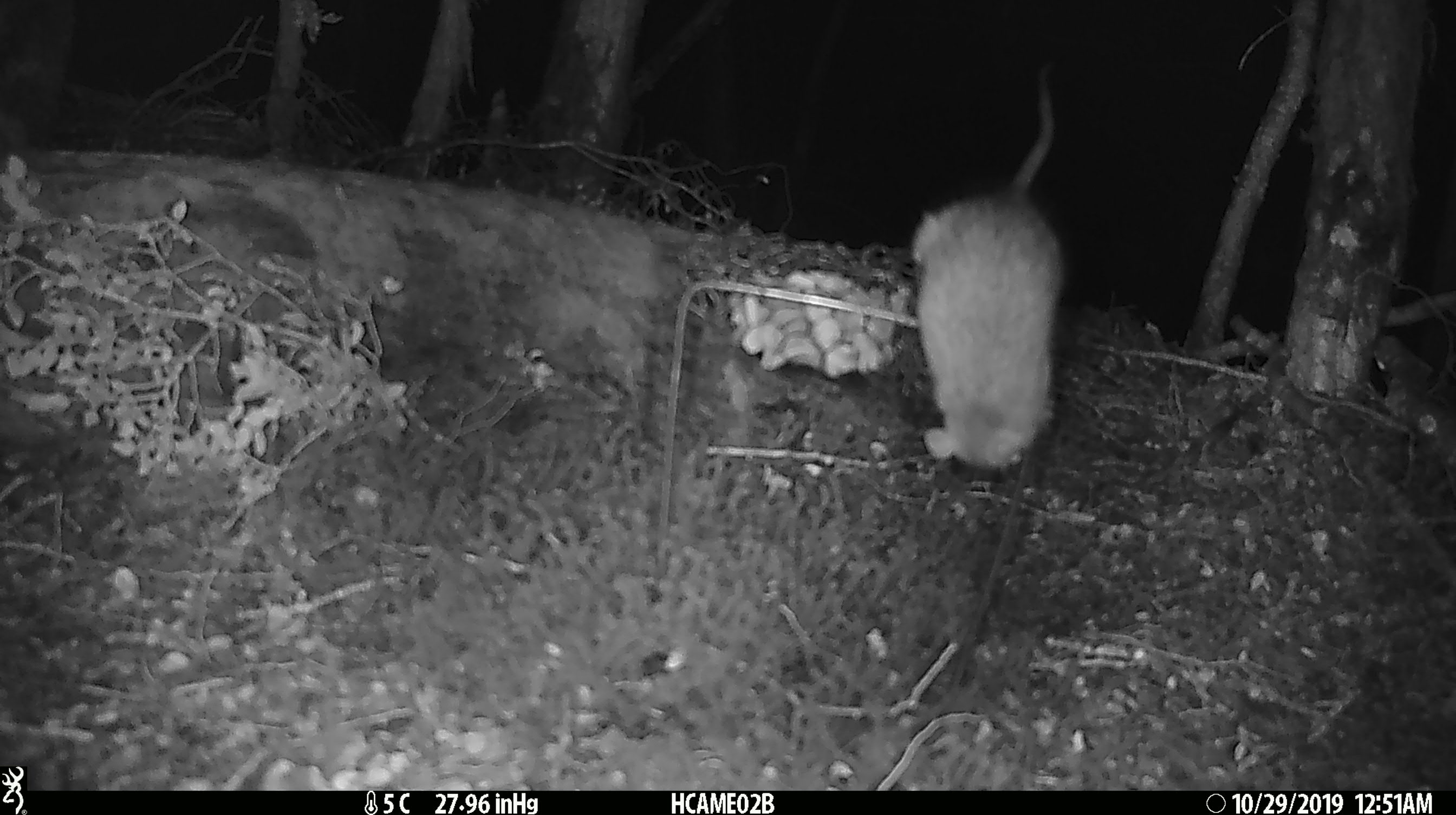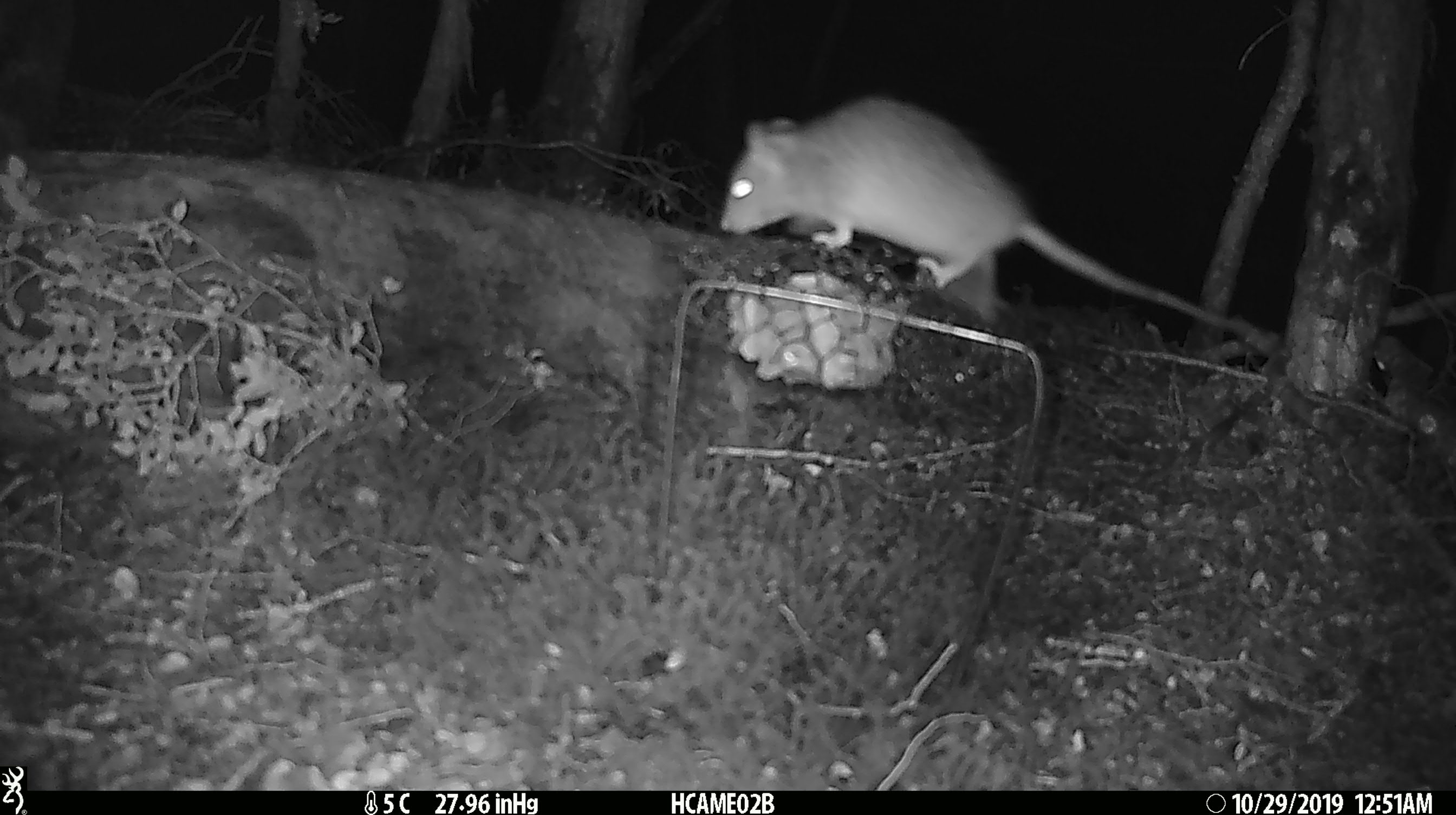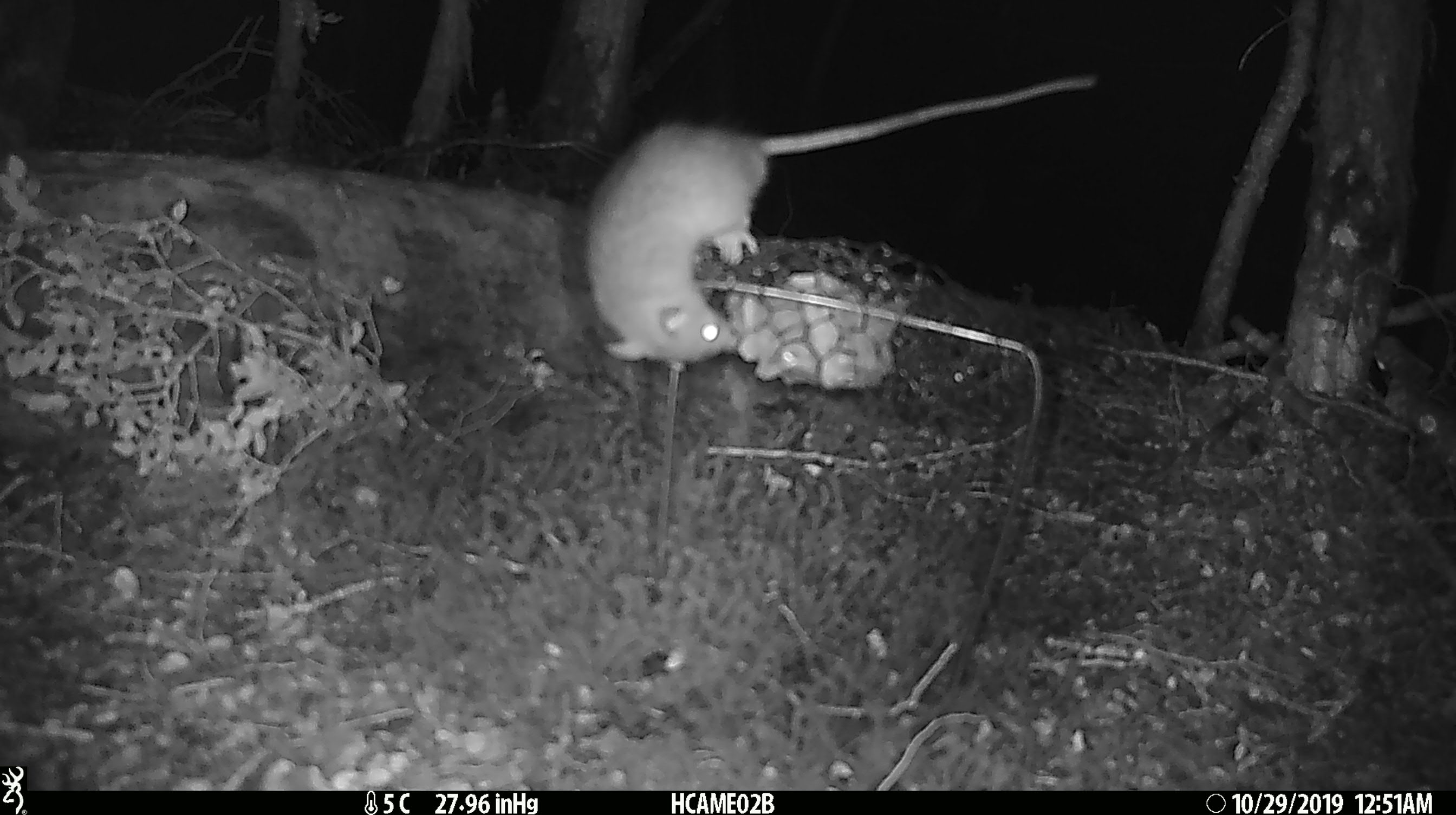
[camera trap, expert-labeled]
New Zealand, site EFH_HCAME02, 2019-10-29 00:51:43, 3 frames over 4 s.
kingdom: Animalia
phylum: Chordata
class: Mammalia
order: Rodentia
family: Muridae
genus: Rattus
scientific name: Rattus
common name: rat